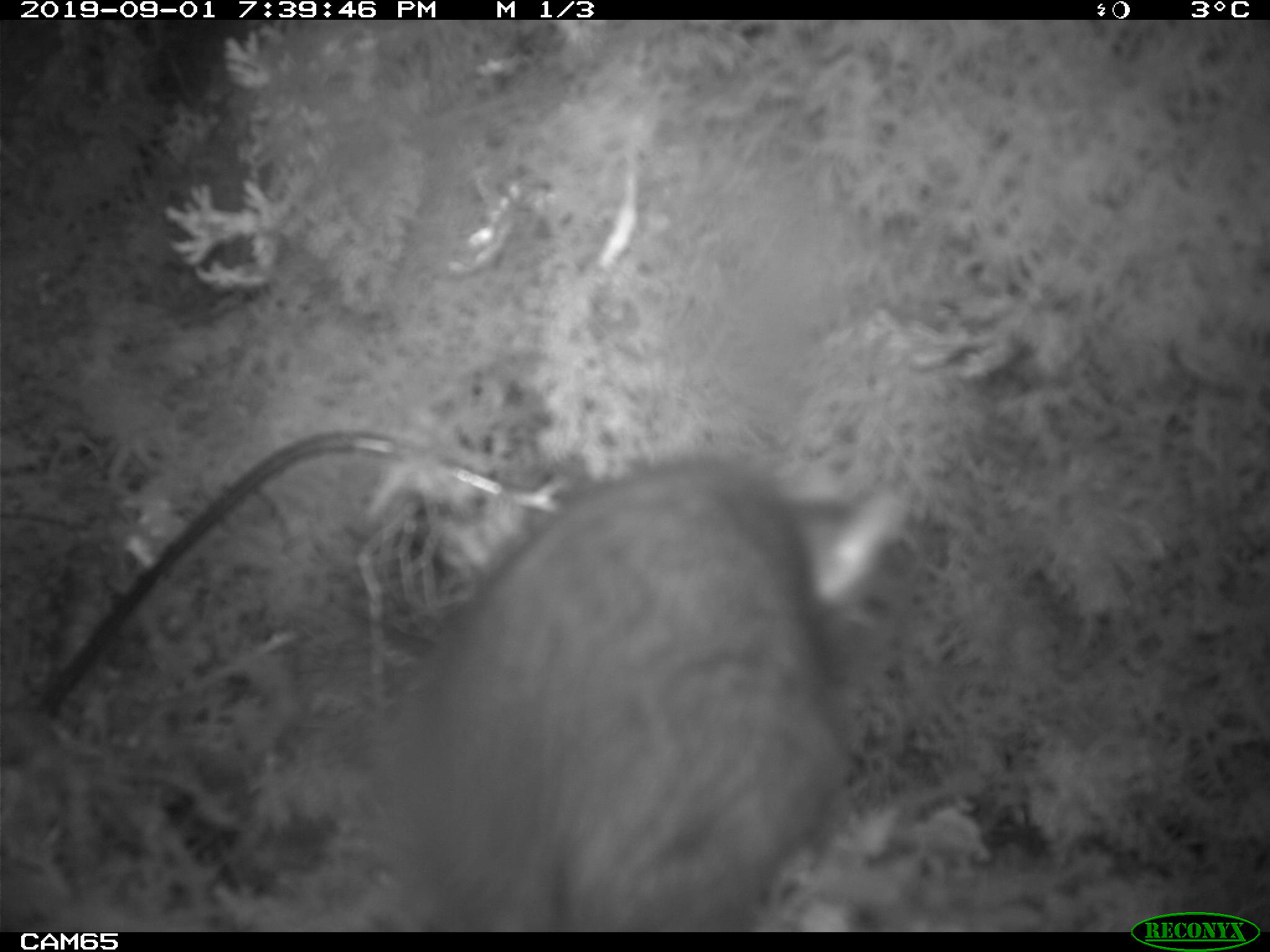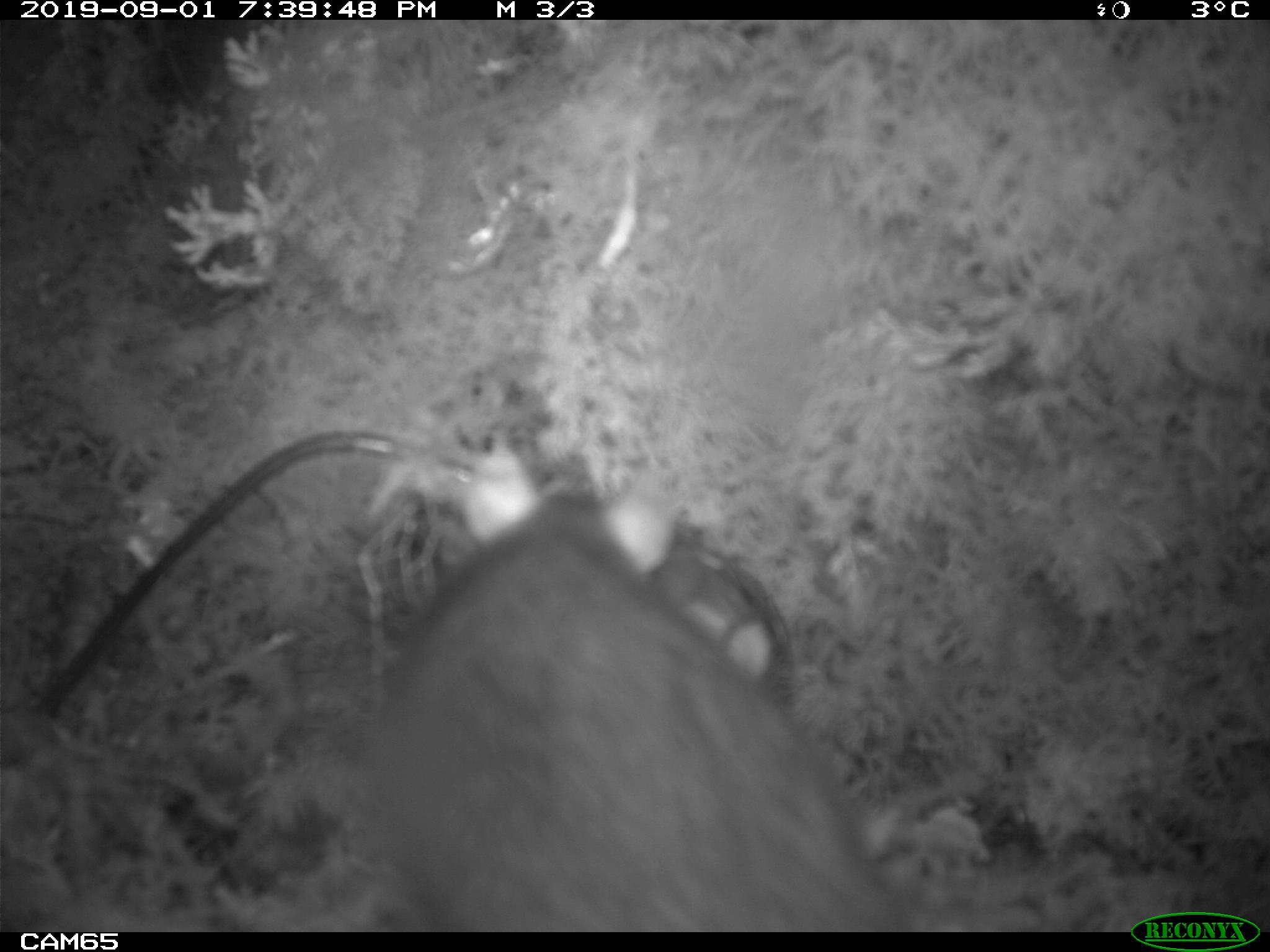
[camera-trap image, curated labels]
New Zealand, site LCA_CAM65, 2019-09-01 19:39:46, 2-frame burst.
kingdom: Animalia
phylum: Chordata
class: Mammalia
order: Rodentia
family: Muridae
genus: Rattus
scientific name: Rattus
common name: rat